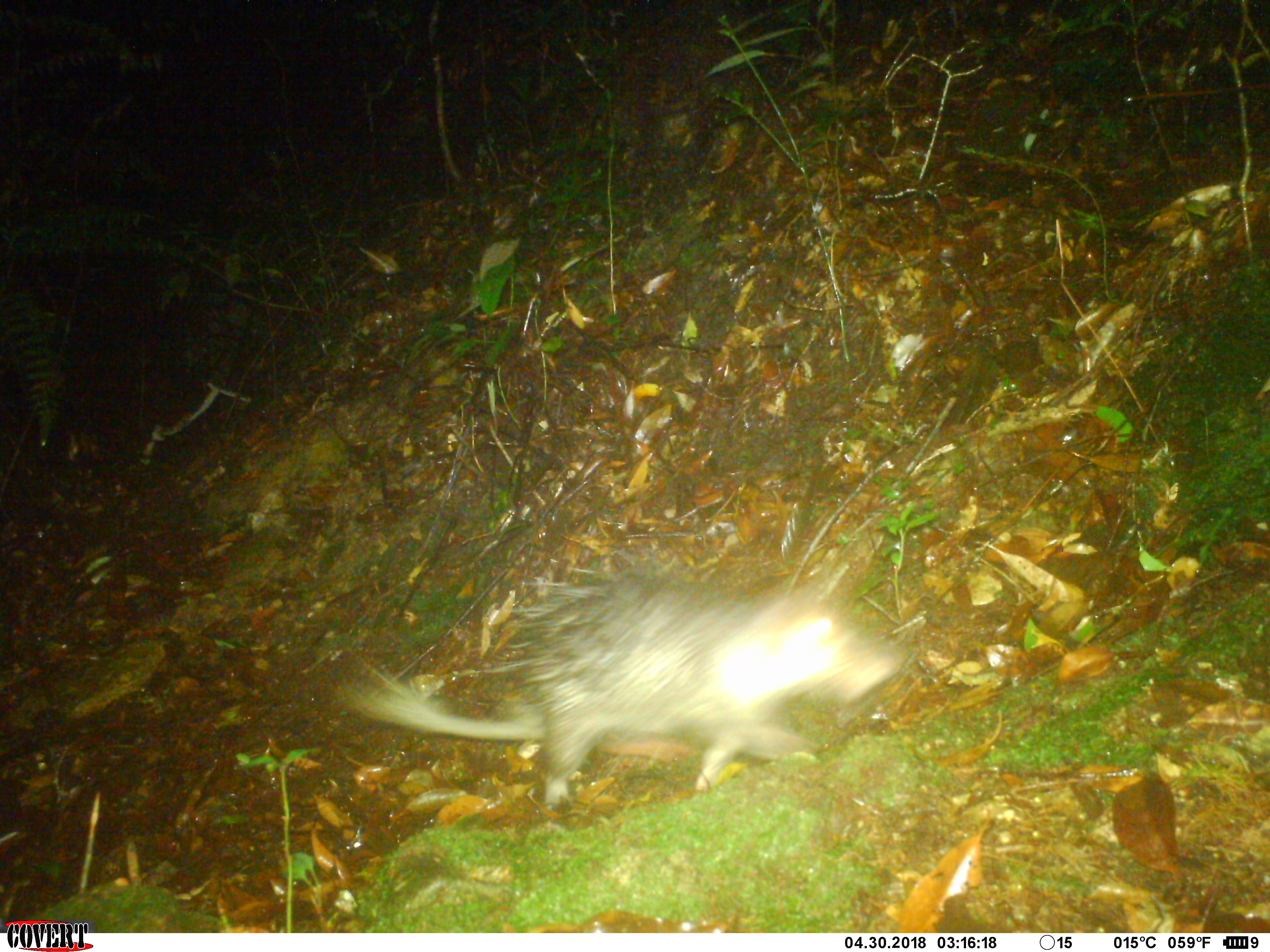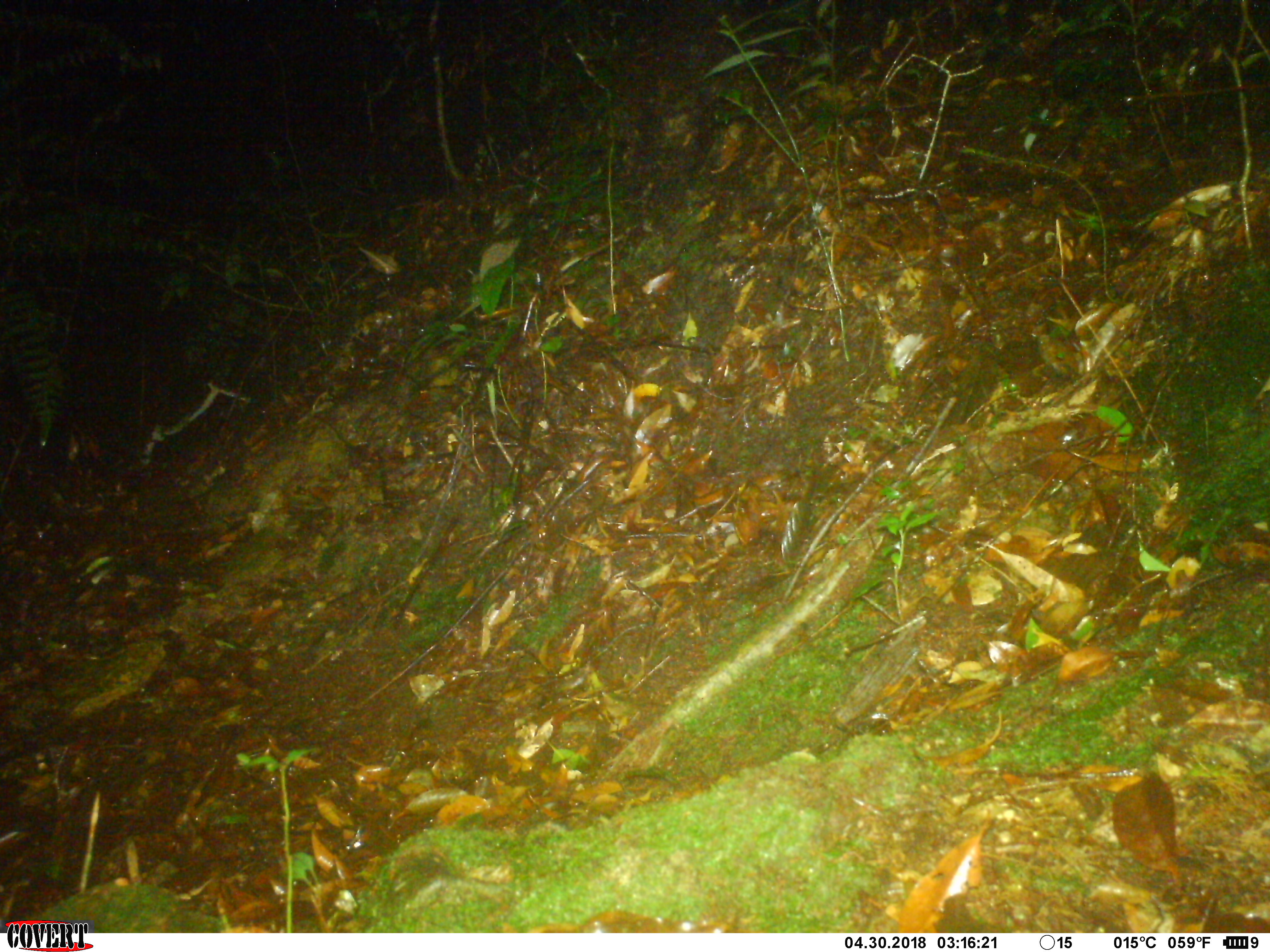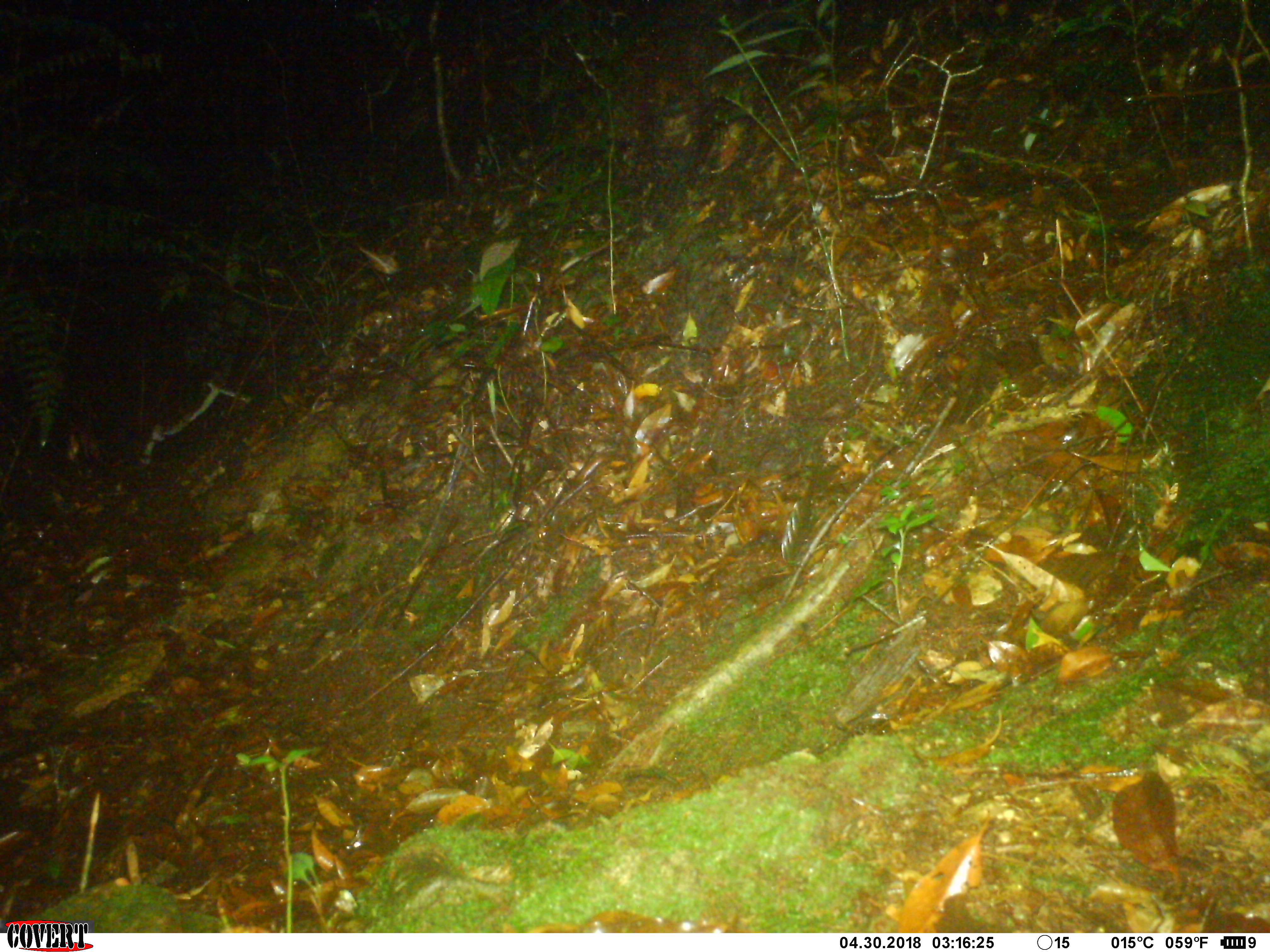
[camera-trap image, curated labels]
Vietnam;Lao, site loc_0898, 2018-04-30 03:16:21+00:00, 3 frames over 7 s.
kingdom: Animalia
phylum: Chordata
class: Mammalia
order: Rodentia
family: Hystricidae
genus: Atherurus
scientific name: Atherurus macrourus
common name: asiatic brush-tailed porcupine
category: asiatic brush tailed porcupine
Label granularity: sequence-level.